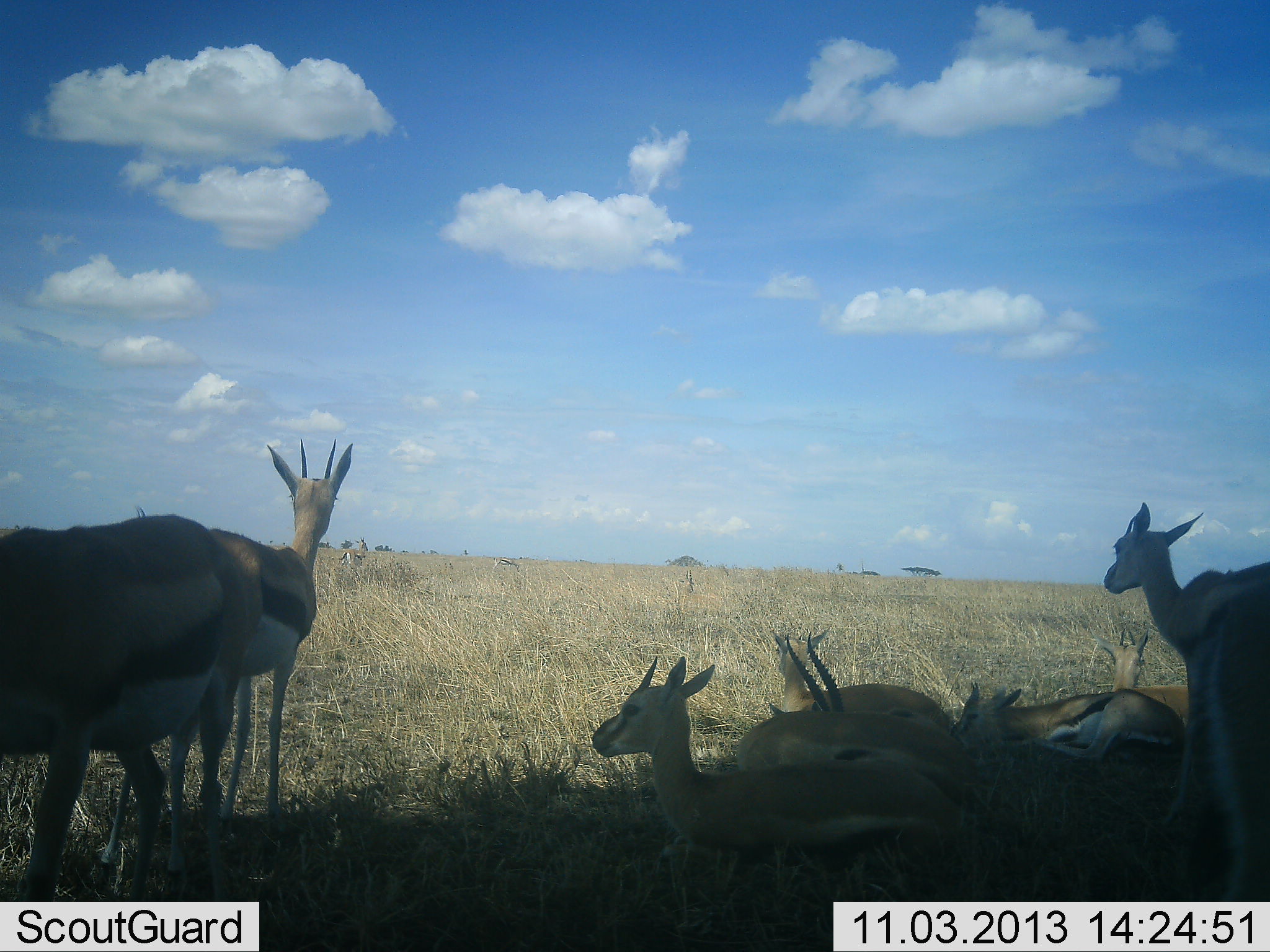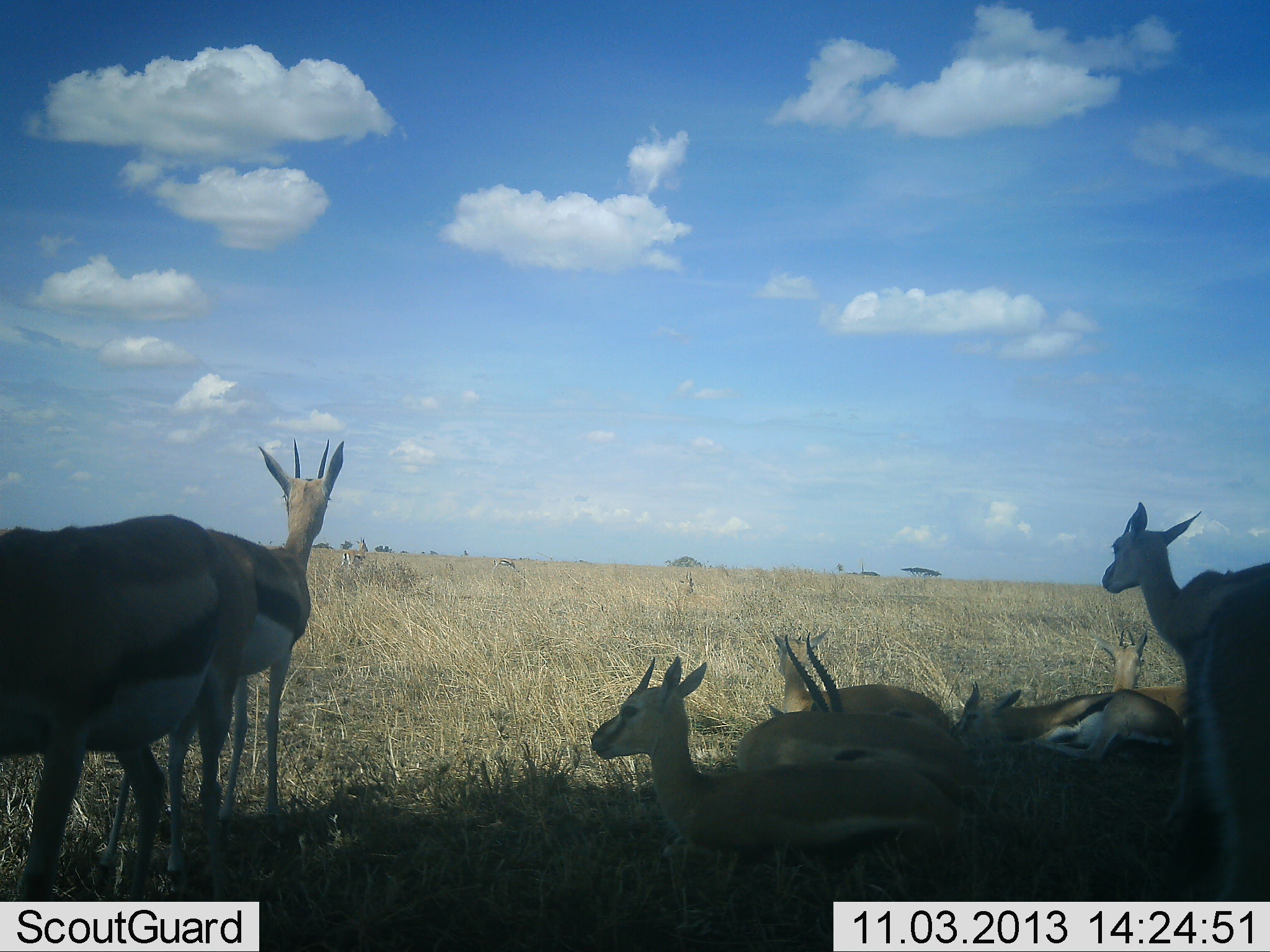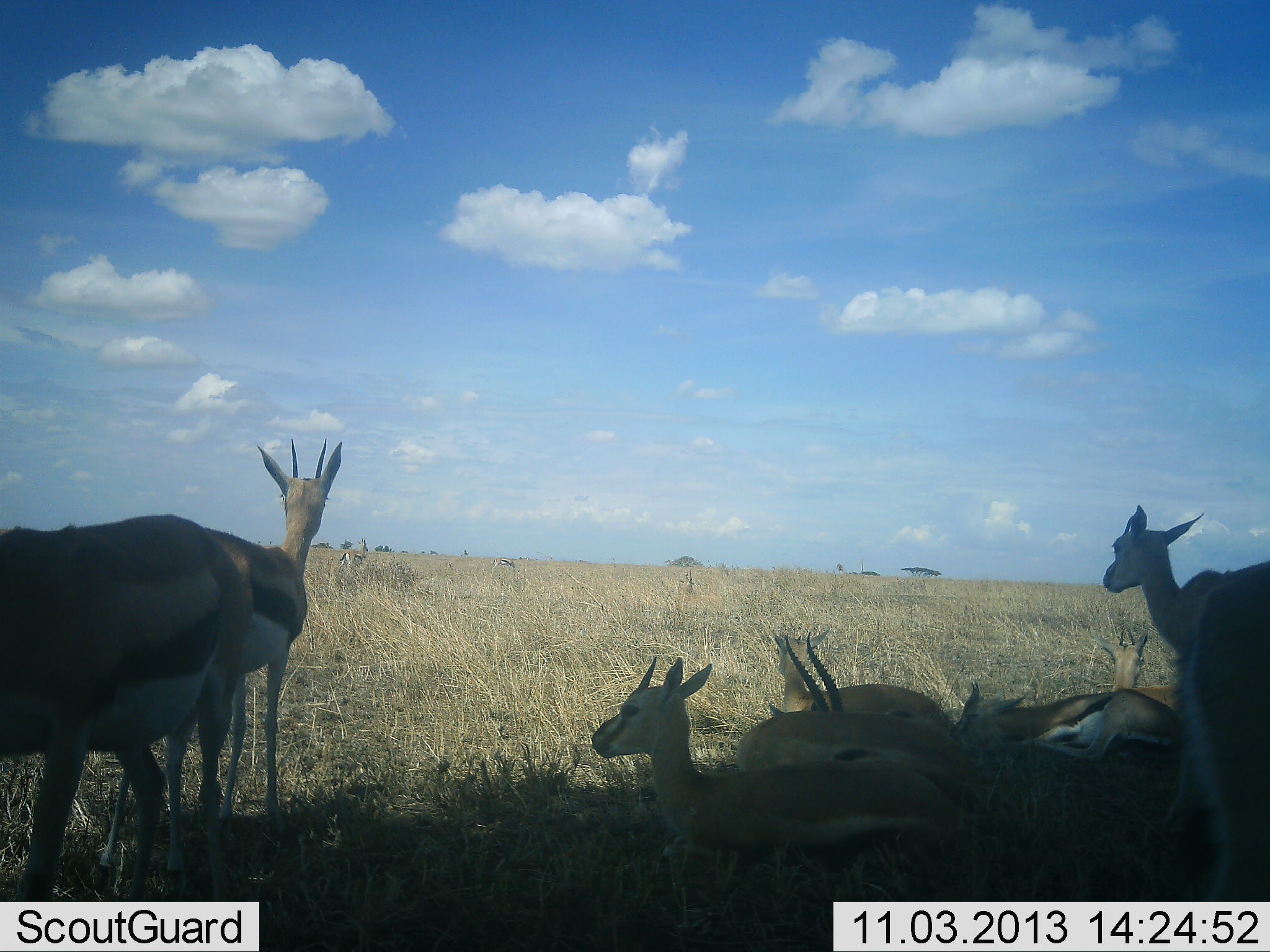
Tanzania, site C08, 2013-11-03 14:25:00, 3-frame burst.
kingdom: Animalia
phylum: Chordata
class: Mammalia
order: Artiodactyla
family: Bovidae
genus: Eudorcas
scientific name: Eudorcas thomsonii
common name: thomson's gazelle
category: gazellethomsons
Gazellethomsons (thomson's gazelle) (Eudorcas thomsonii), count 8. Behavior (volunteer vote fractions): standing 90%, resting 100%, moving 0%, interacting 0%. Young present (vote fraction): 0%. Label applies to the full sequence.